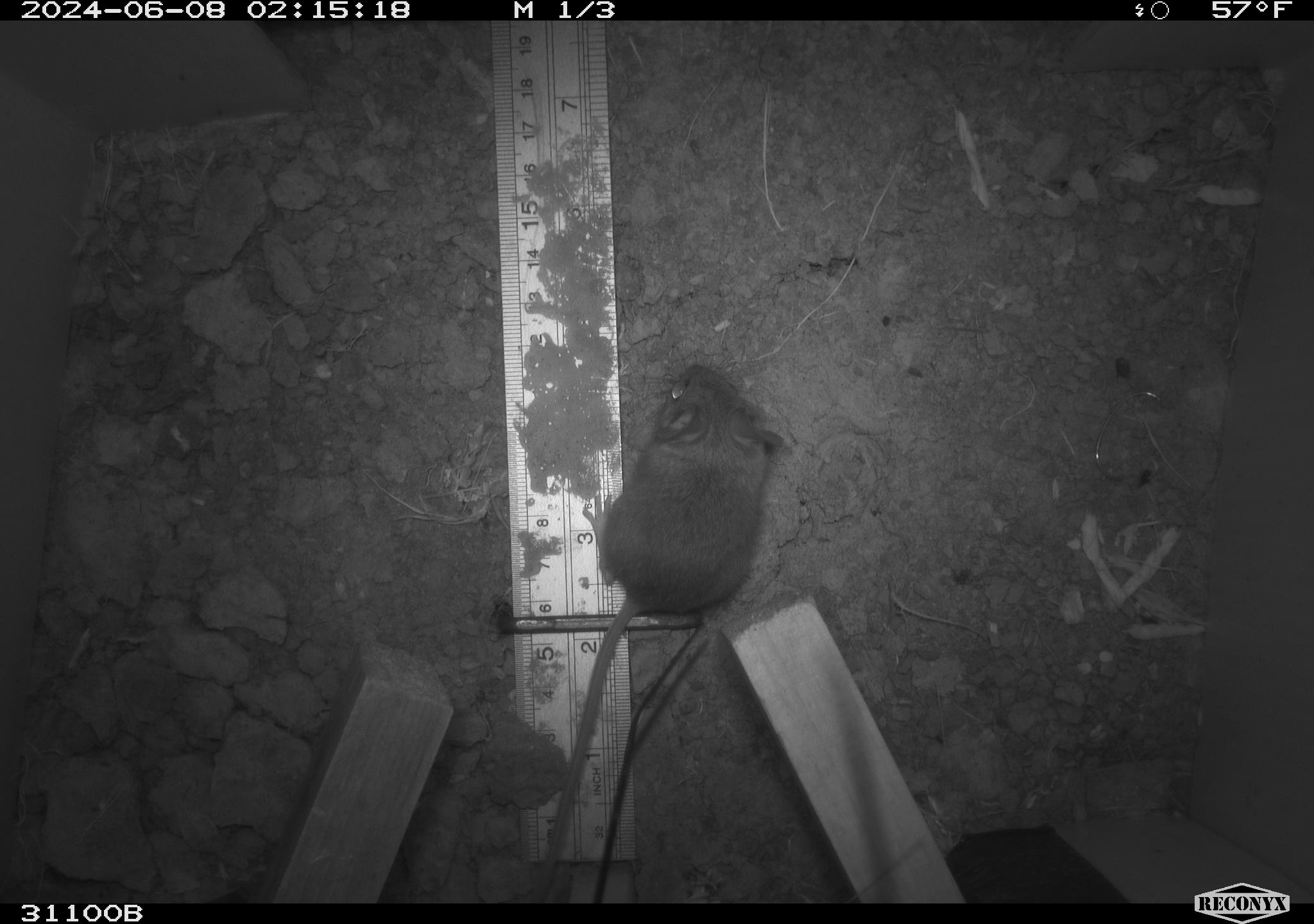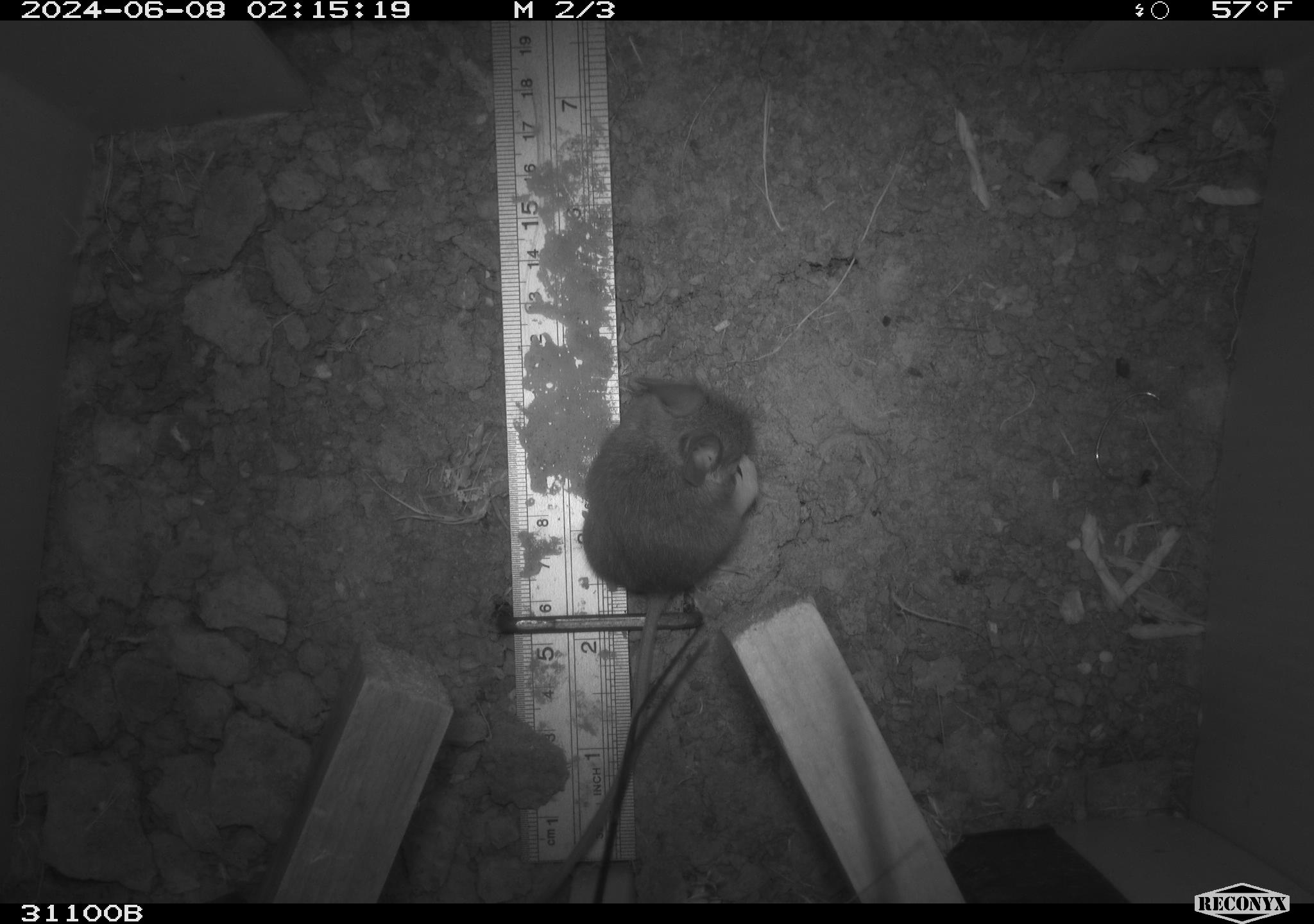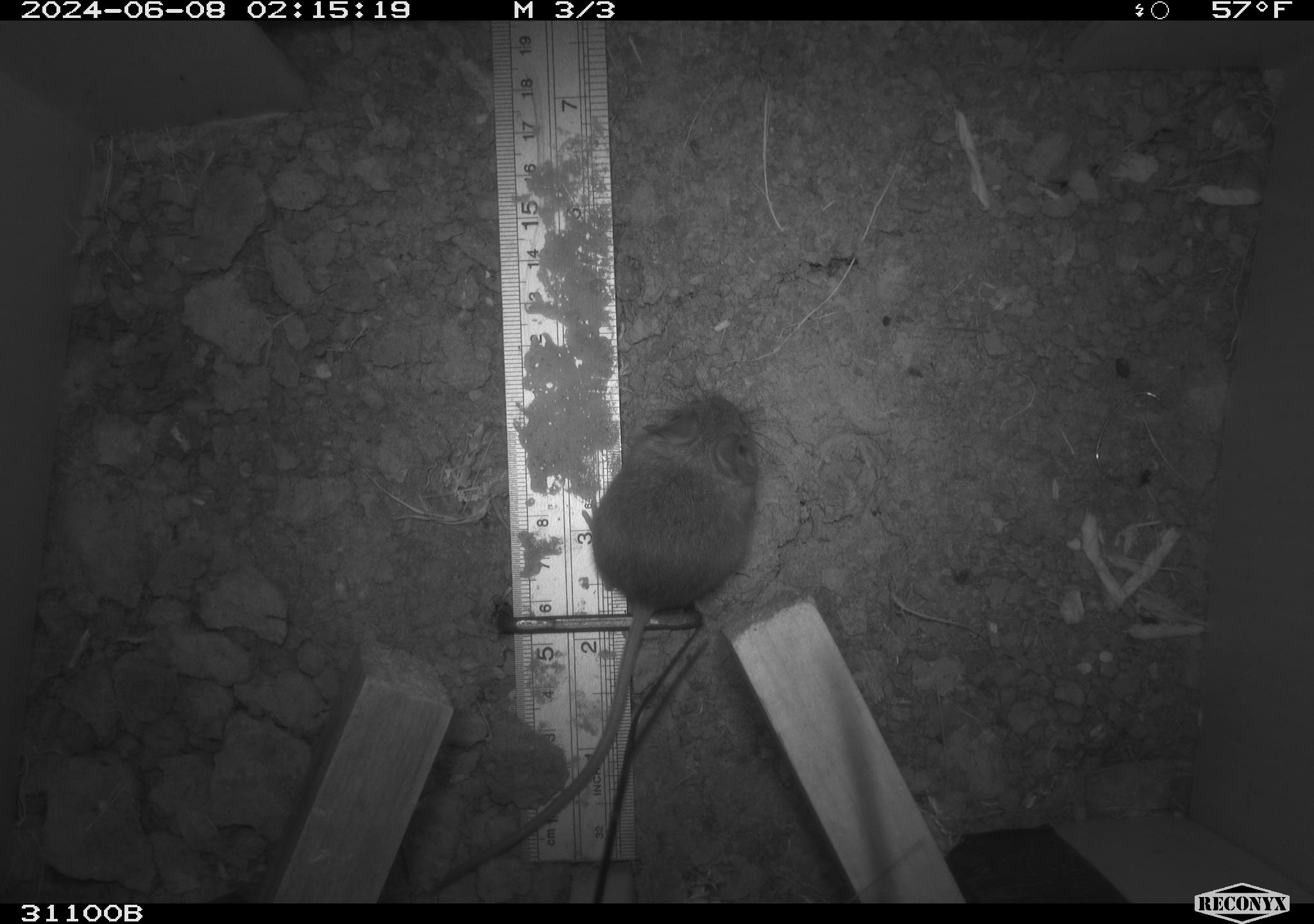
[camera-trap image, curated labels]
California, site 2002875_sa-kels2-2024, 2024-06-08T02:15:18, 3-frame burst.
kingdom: Animalia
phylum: Chordata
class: Mammalia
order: Rodentia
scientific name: Rodentia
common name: rodent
Rodent (Rodentia).